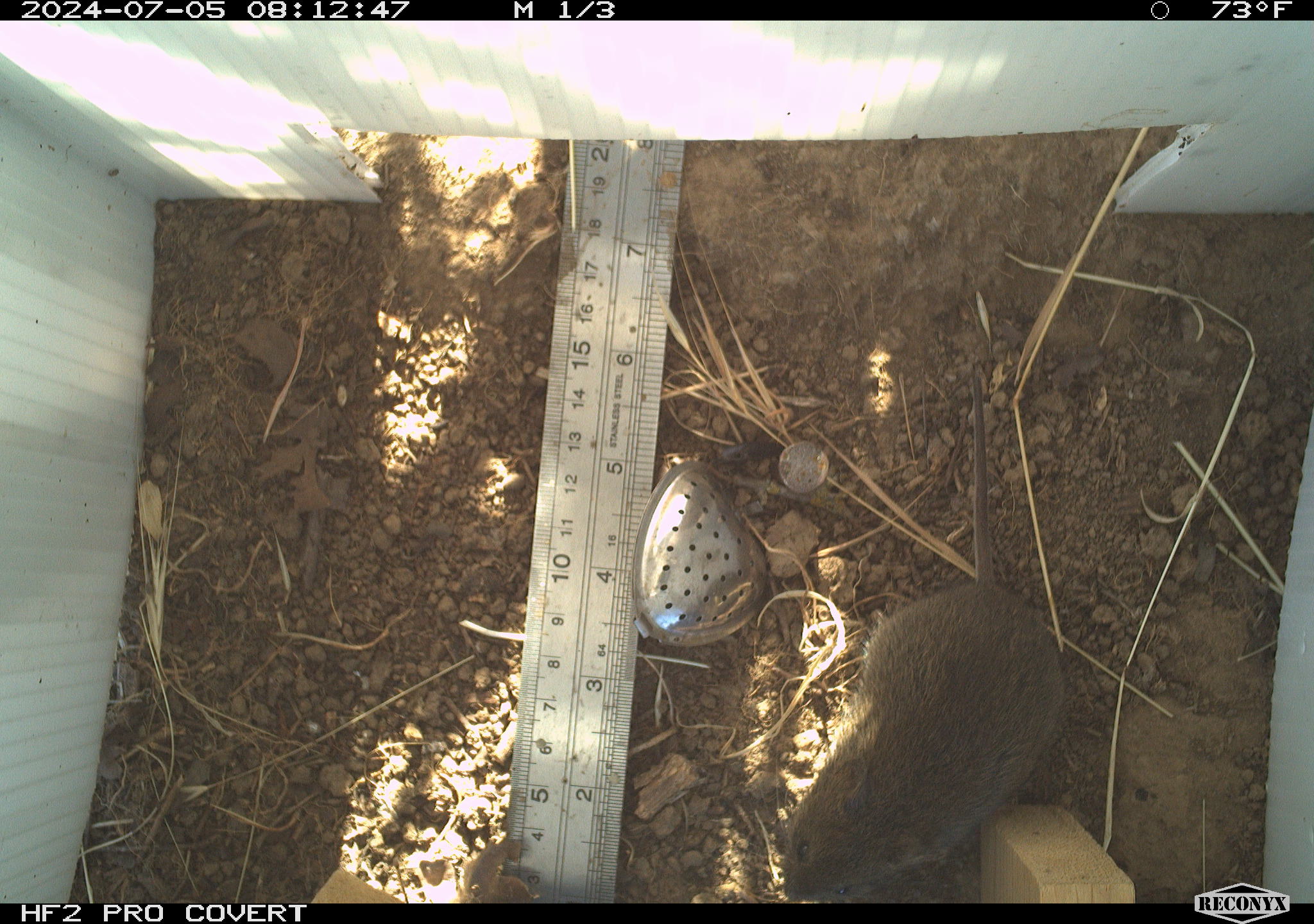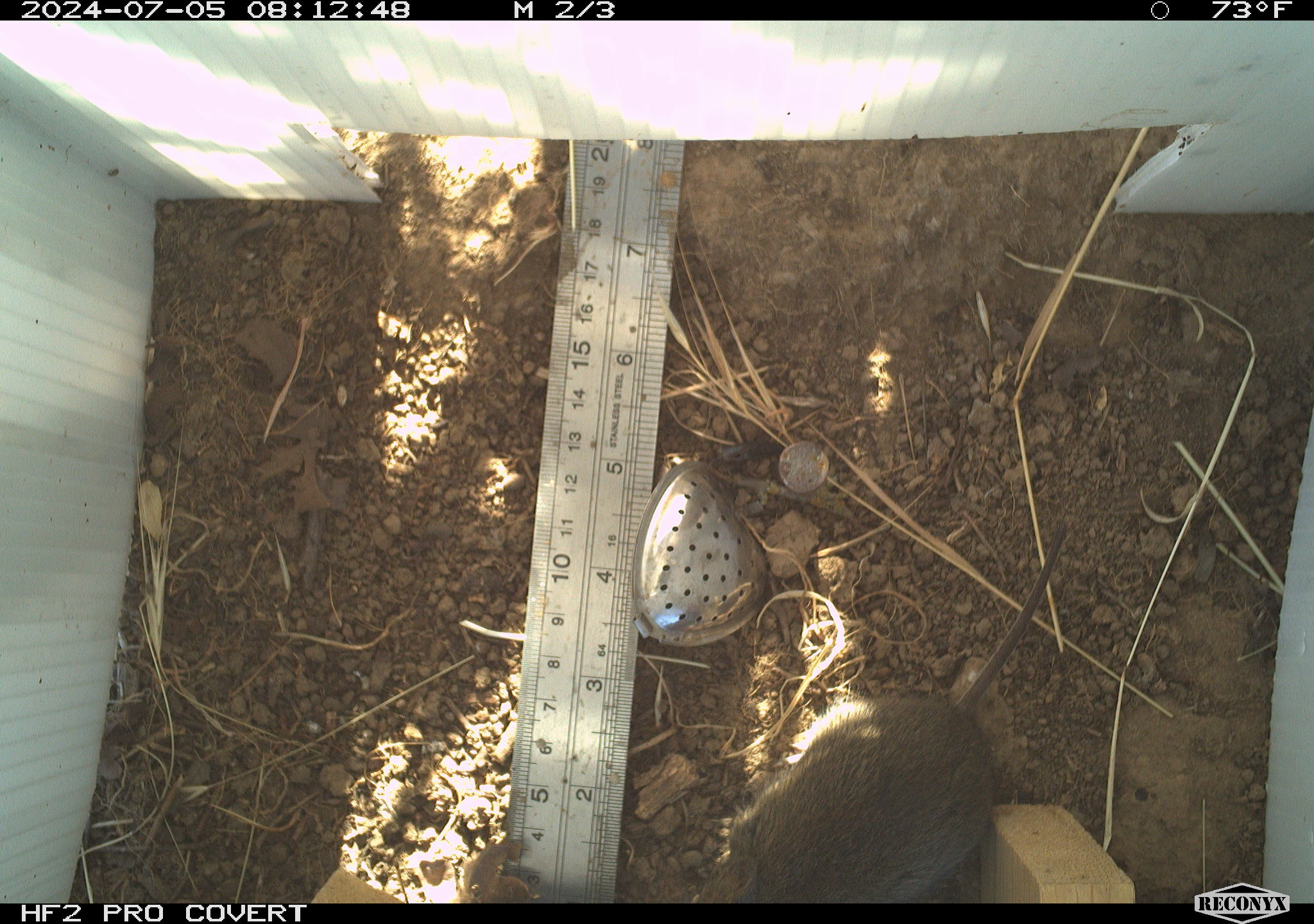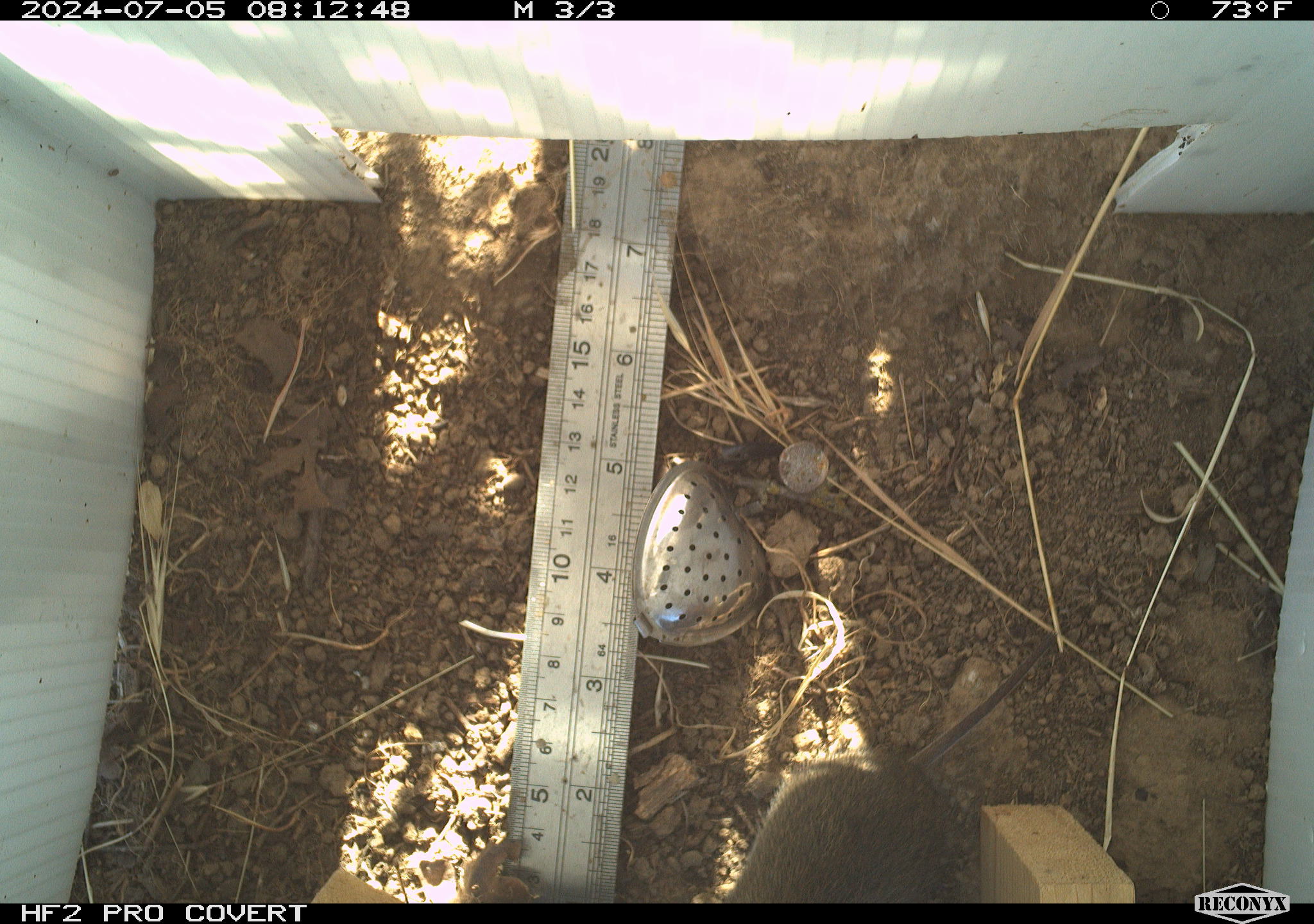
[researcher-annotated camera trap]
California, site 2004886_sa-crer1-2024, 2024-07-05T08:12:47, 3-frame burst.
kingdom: Animalia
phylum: Chordata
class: Mammalia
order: Rodentia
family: Cricetidae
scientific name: Arvicolinae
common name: voles, lemmings, and muskrats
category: arvicolinae subfamily